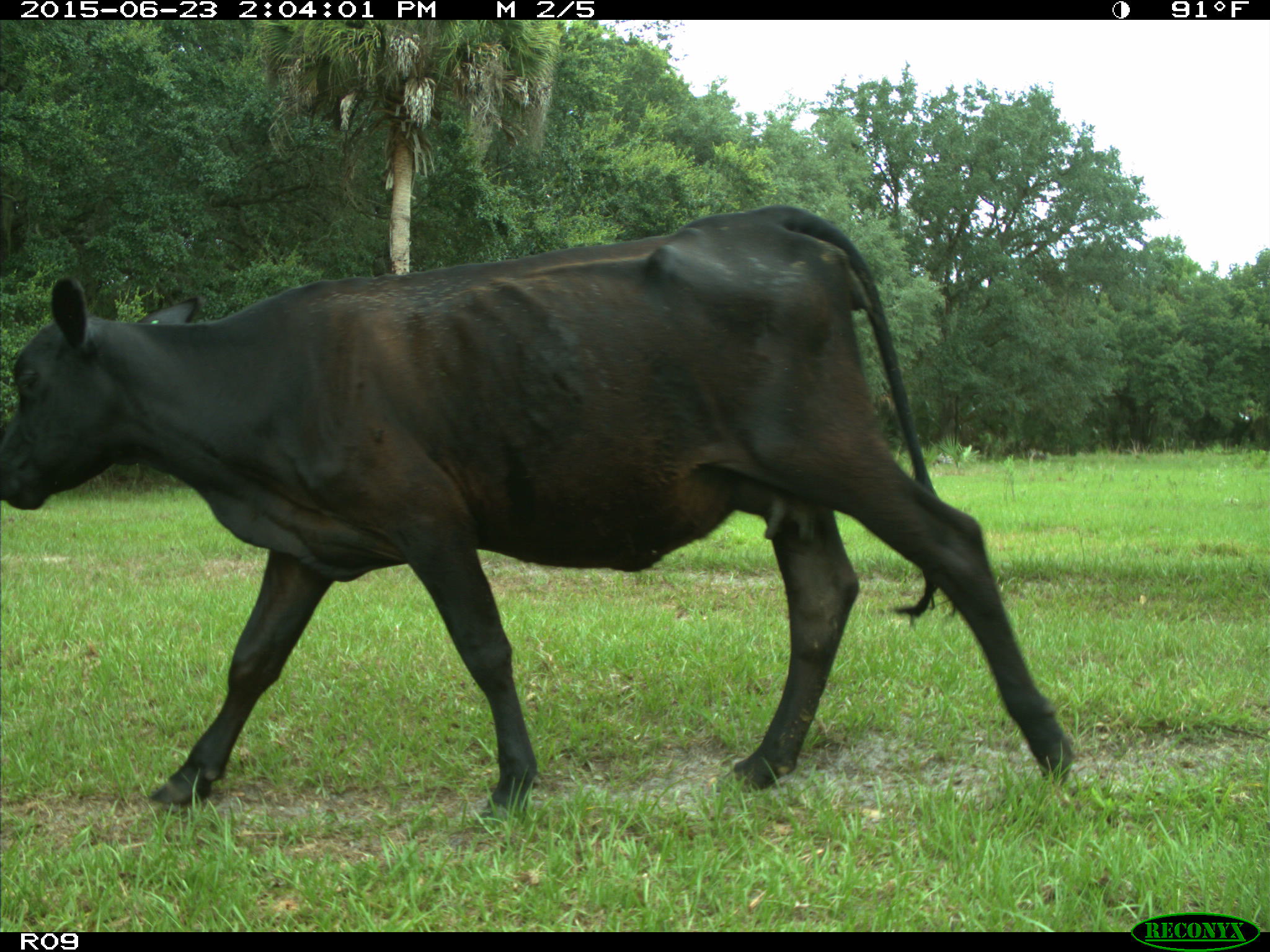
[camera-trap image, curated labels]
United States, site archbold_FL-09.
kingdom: Animalia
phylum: Chordata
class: Mammalia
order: Artiodactyla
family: Bovidae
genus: Bos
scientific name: Bos taurus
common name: domestic cow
Bos taurus (domestic cow).